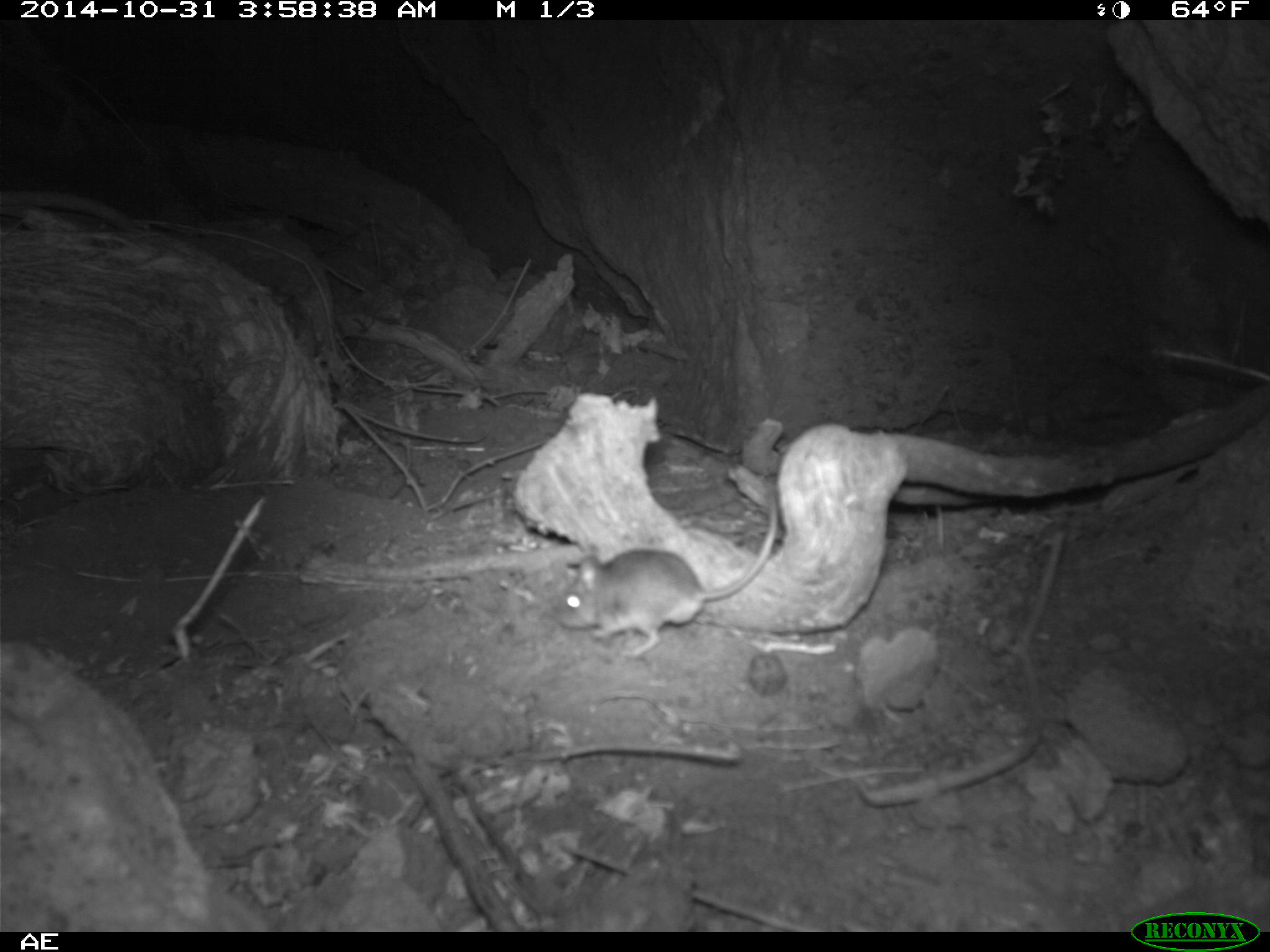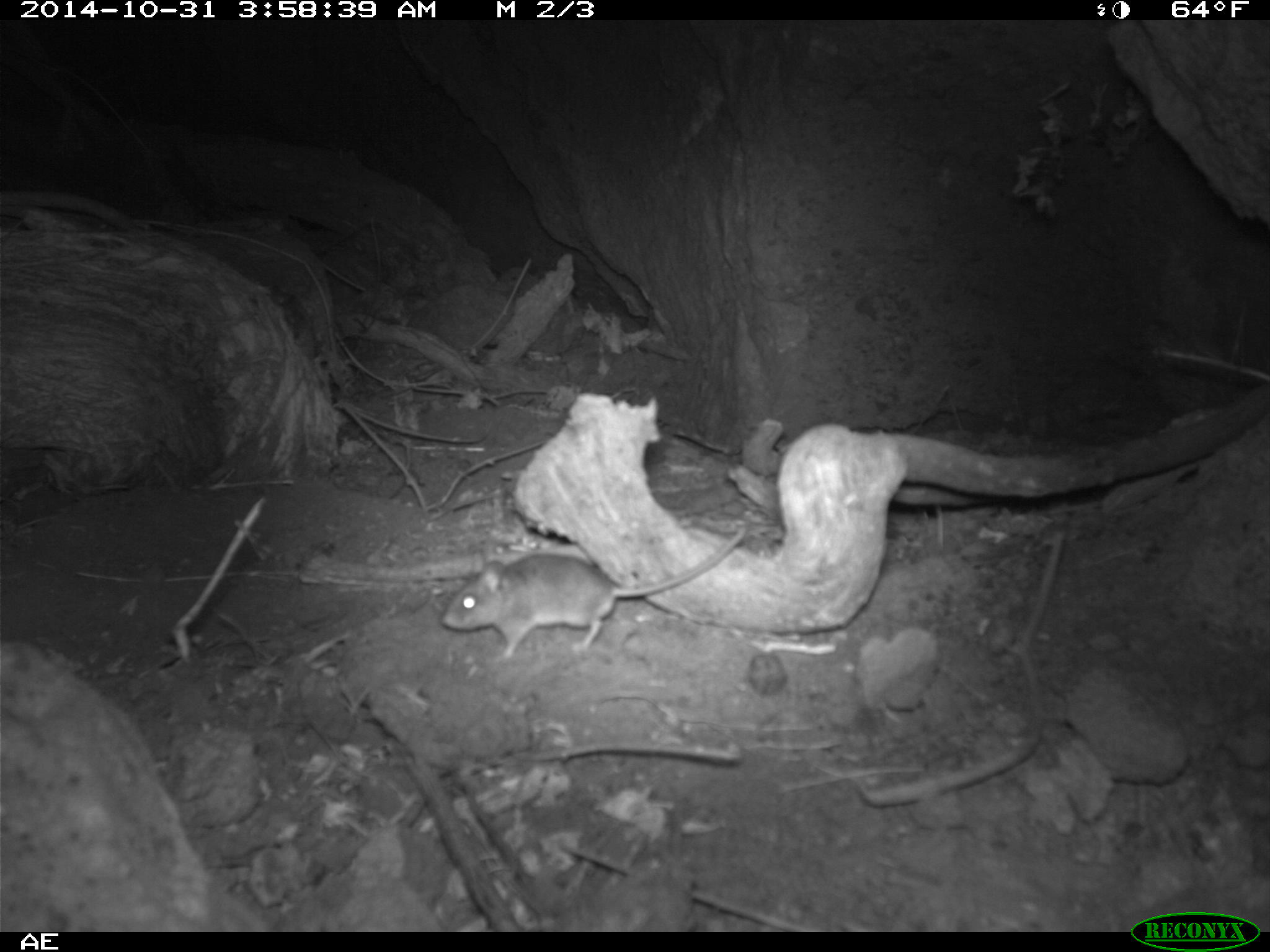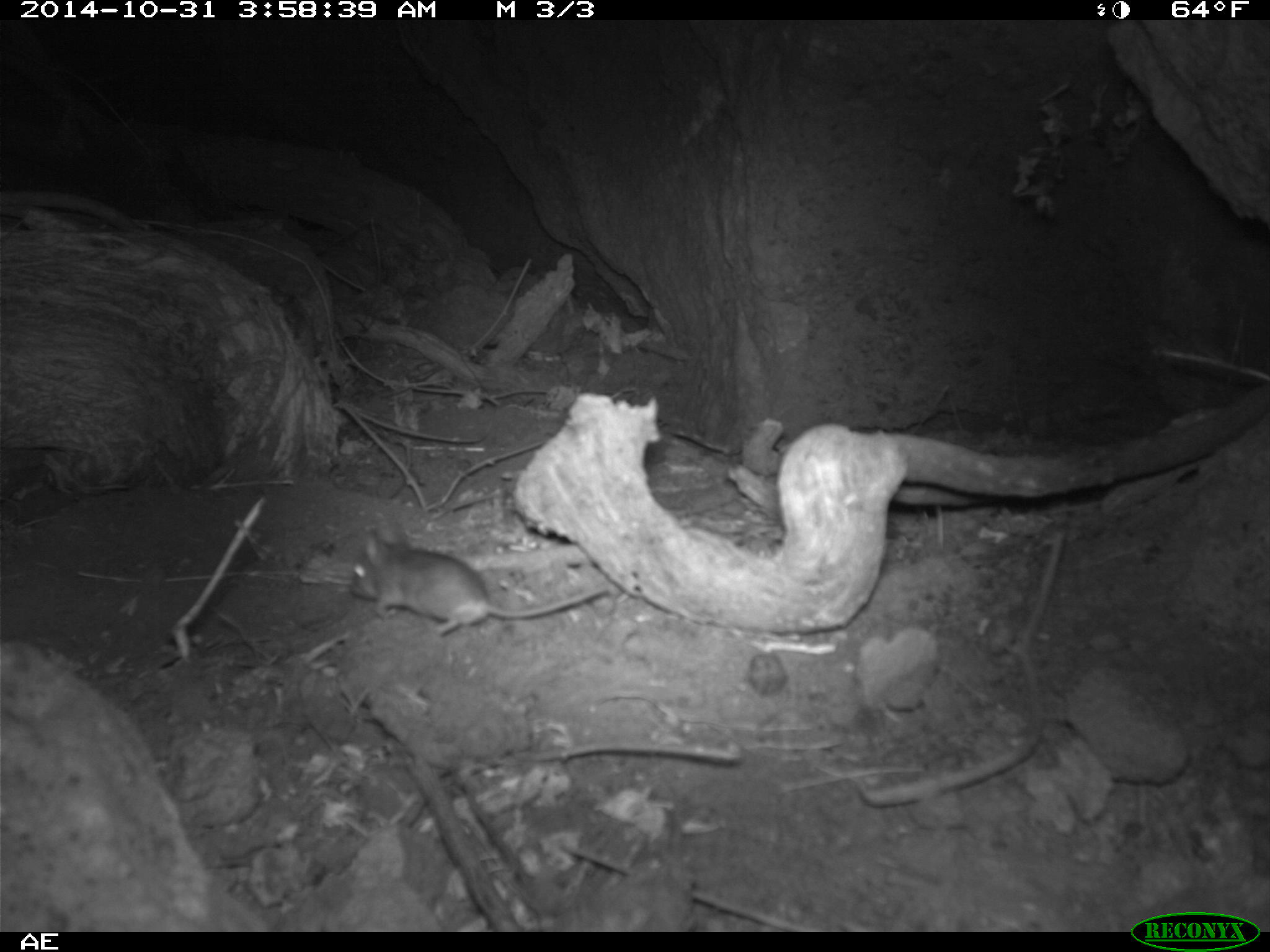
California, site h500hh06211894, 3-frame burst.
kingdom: Animalia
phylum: Chordata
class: Mammalia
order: Rodentia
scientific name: Rodentia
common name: rodent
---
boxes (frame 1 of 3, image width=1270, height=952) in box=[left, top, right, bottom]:
rodent: box=[558, 483, 777, 657]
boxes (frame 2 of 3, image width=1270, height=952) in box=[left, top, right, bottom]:
rodent: box=[442, 526, 746, 661]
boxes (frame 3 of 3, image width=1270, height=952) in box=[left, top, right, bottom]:
rodent: box=[349, 521, 610, 637]